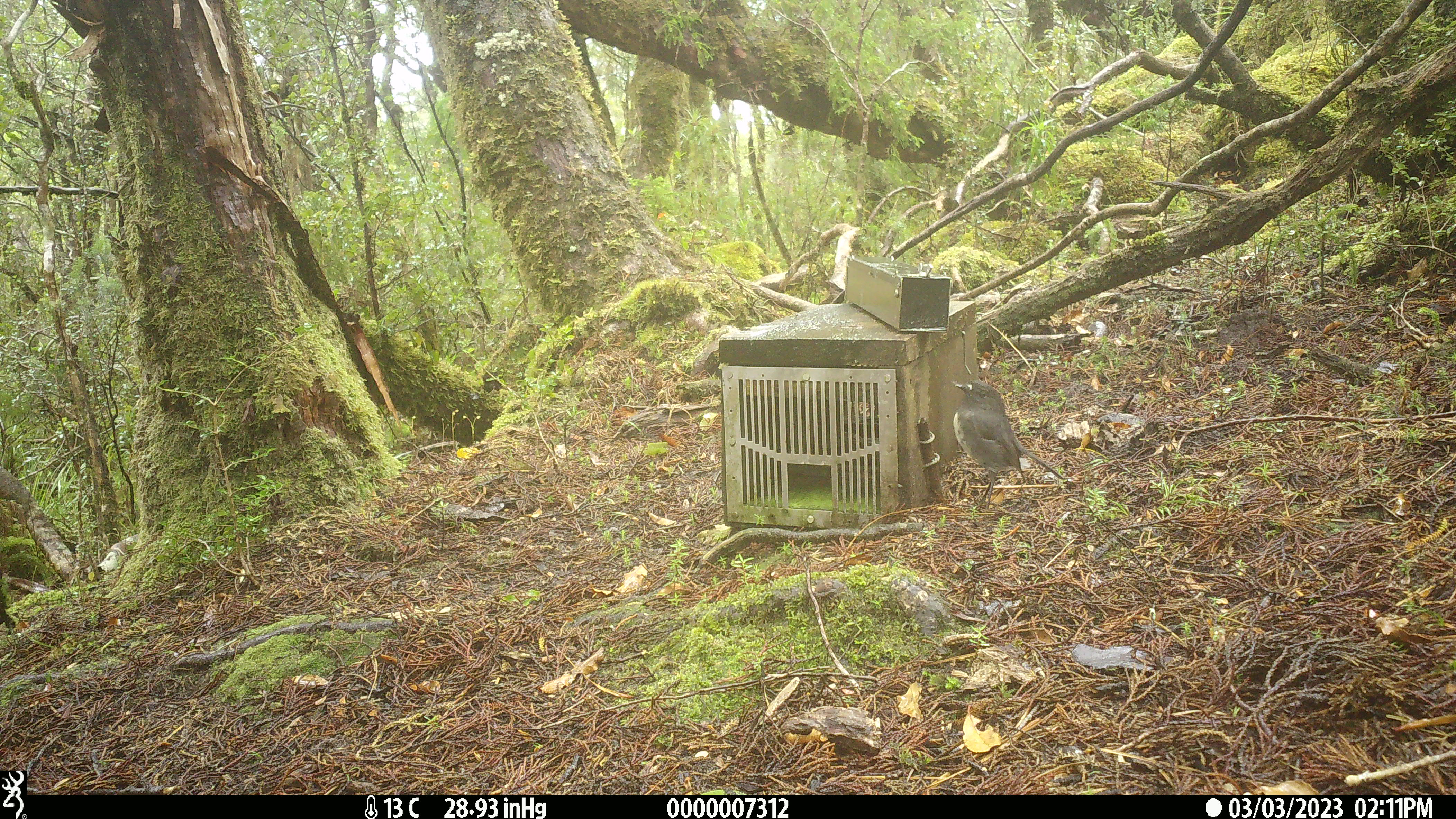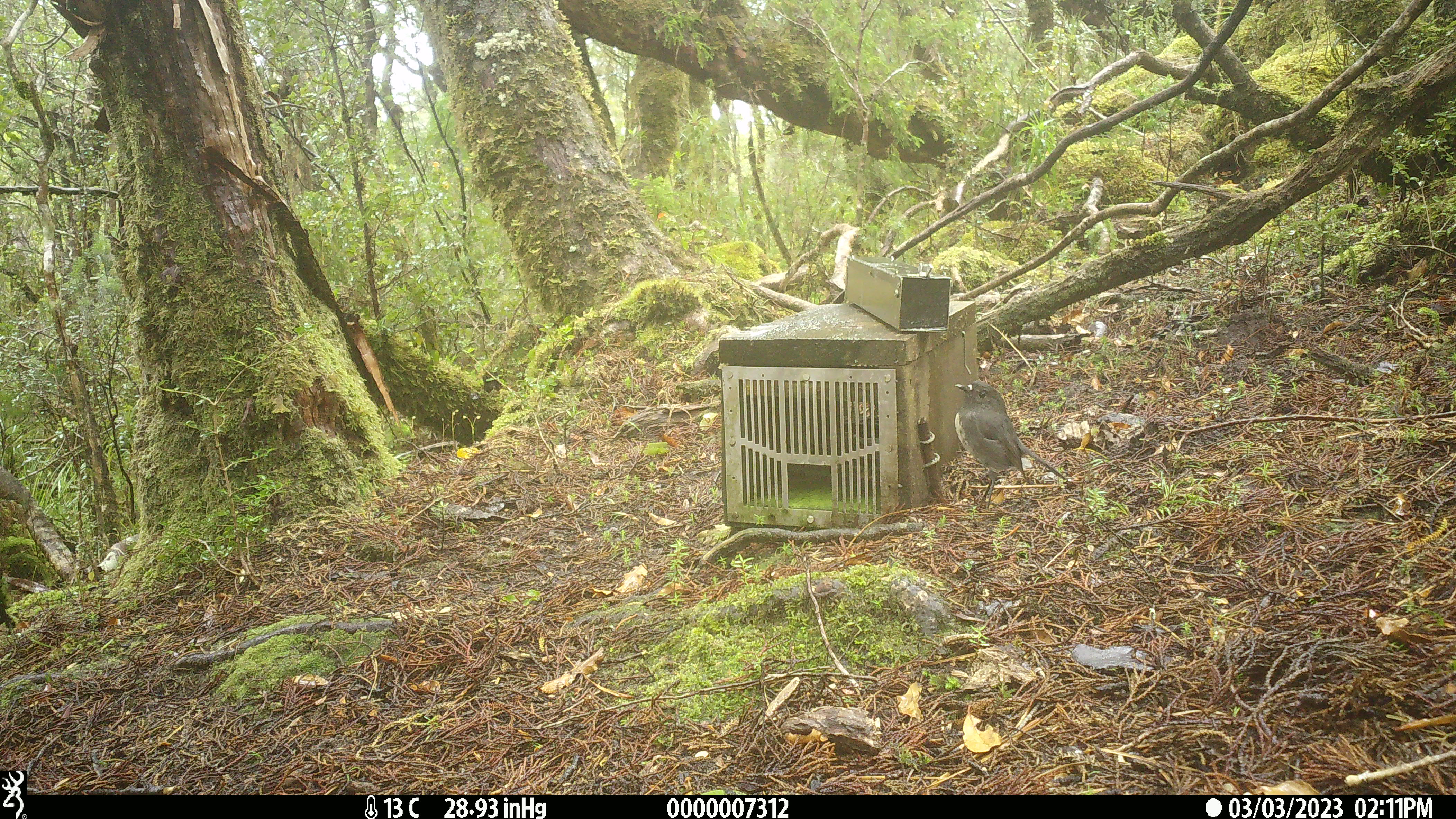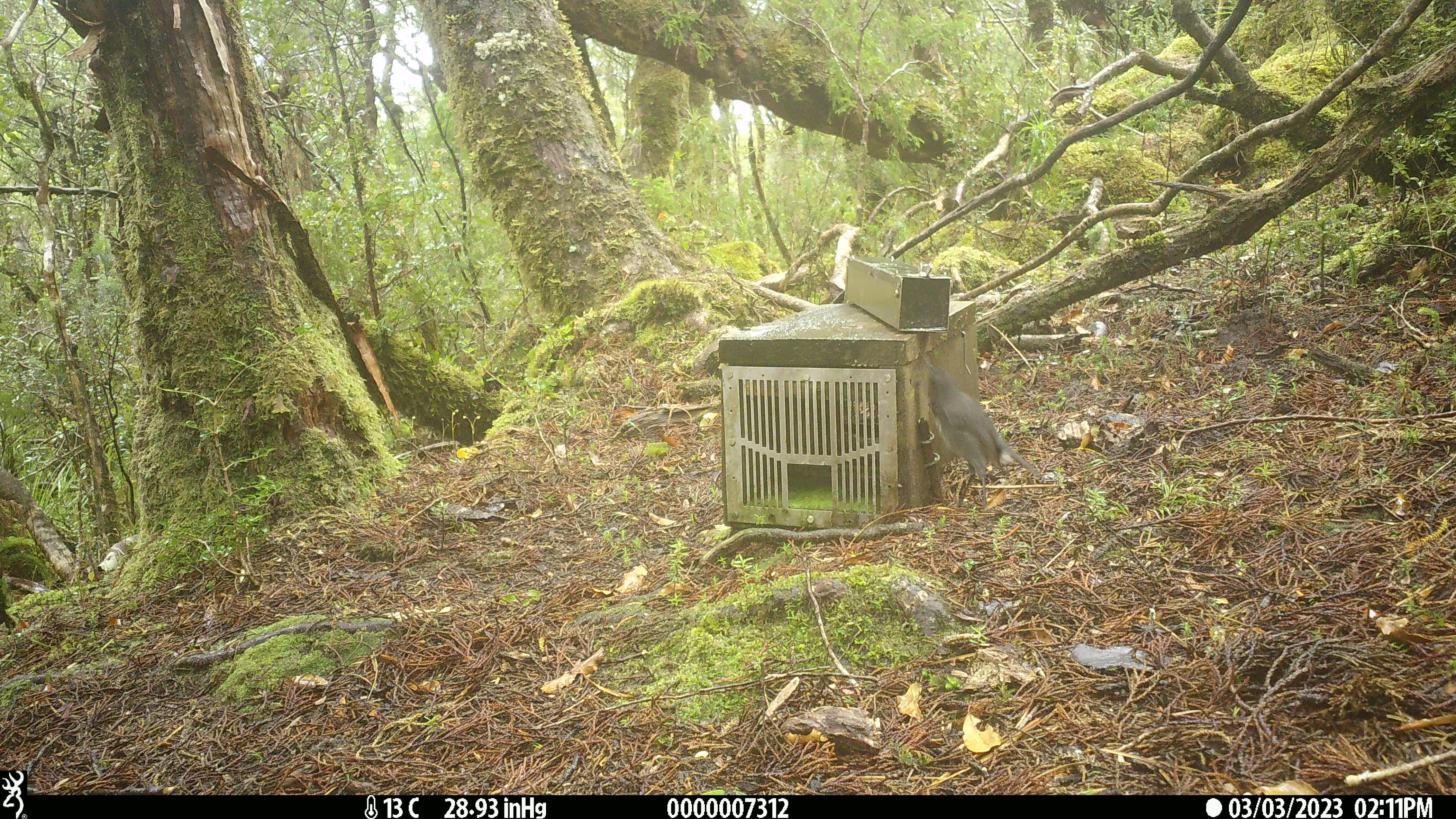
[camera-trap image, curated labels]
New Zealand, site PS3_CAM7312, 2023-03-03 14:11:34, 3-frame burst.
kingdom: Animalia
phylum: Chordata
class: Aves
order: Passeriformes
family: Petroicidae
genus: Petroica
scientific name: Petroica australis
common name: new zealand robin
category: robin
Robin (new zealand robin) (Petroica australis).